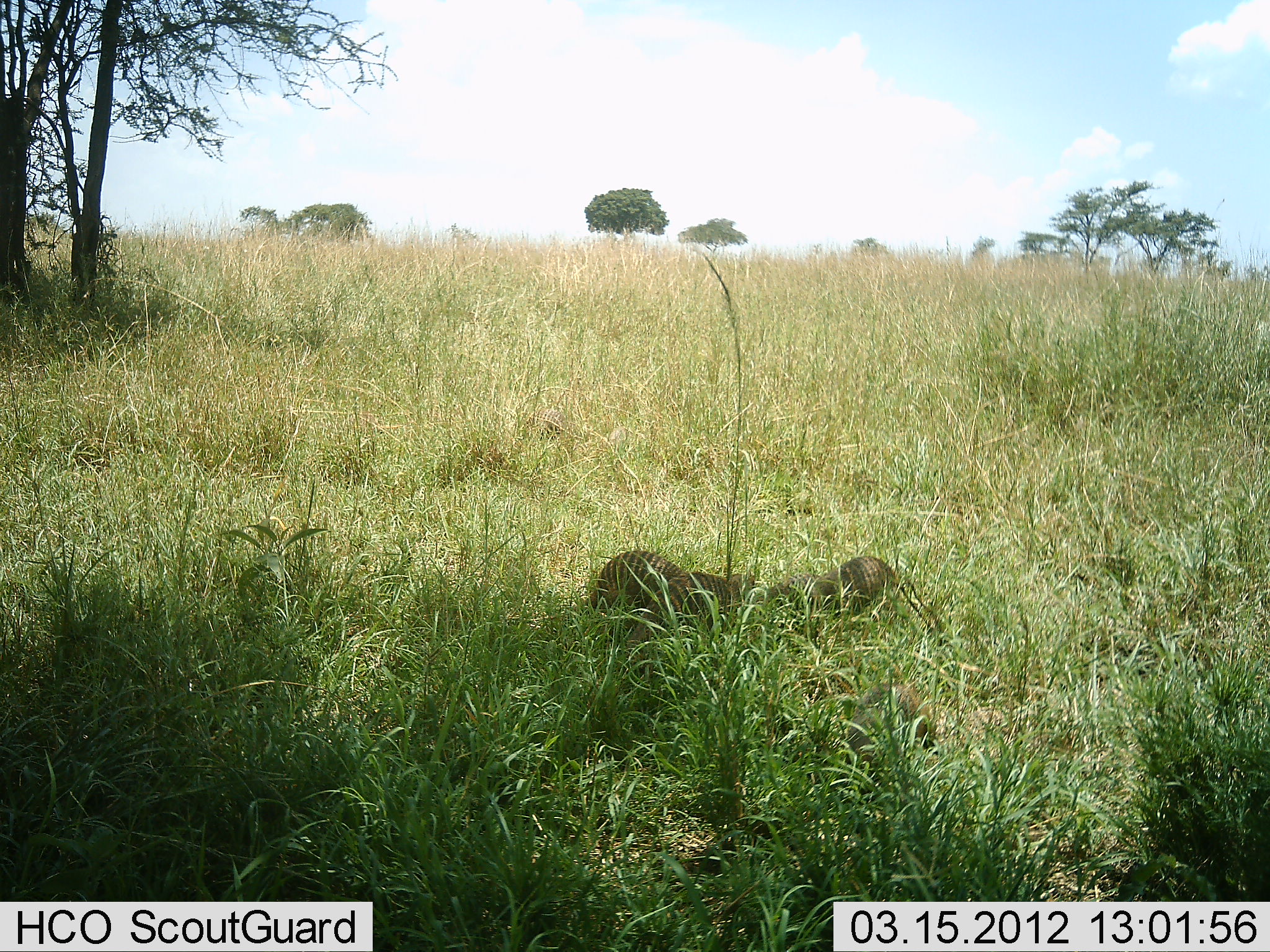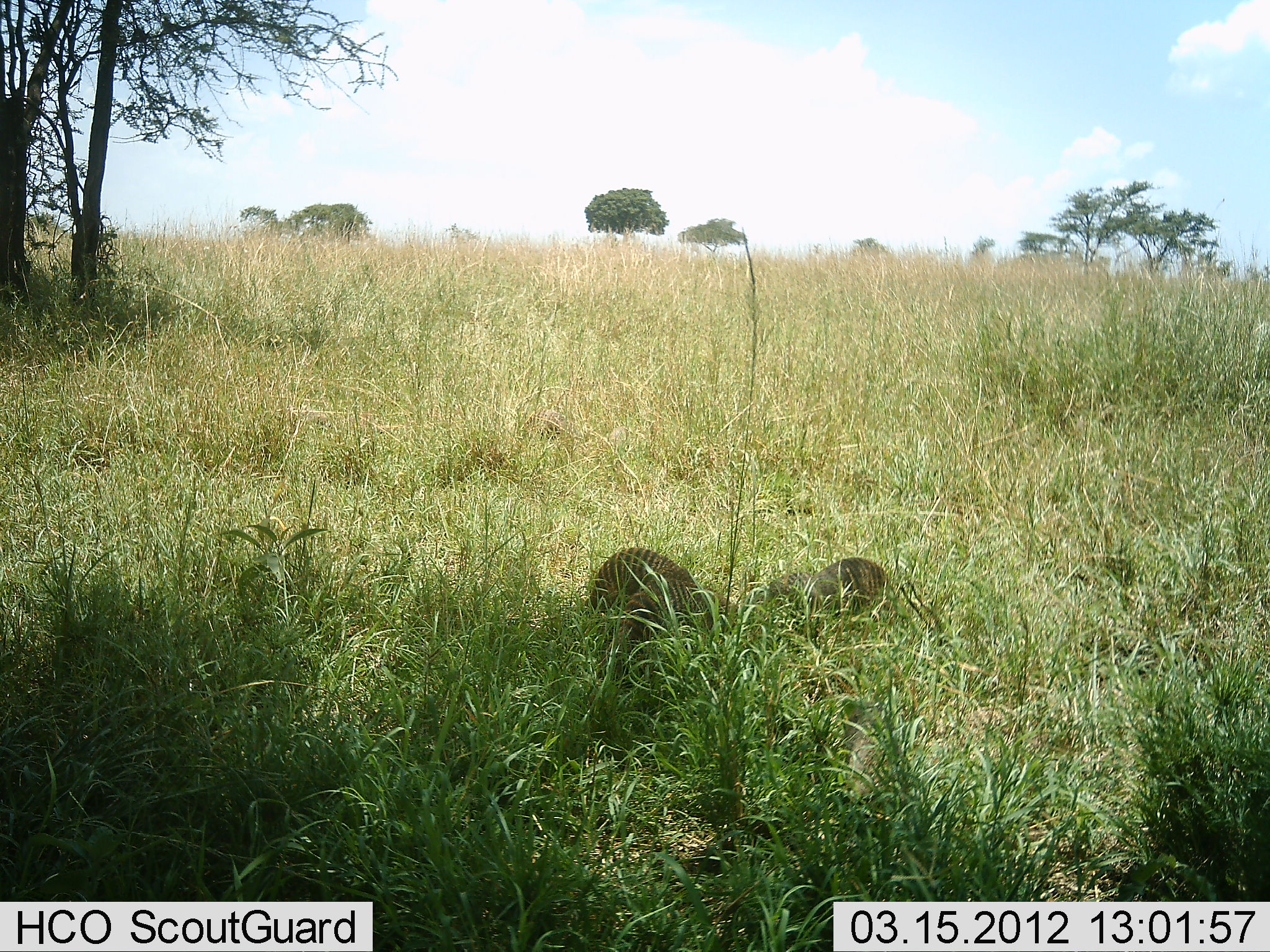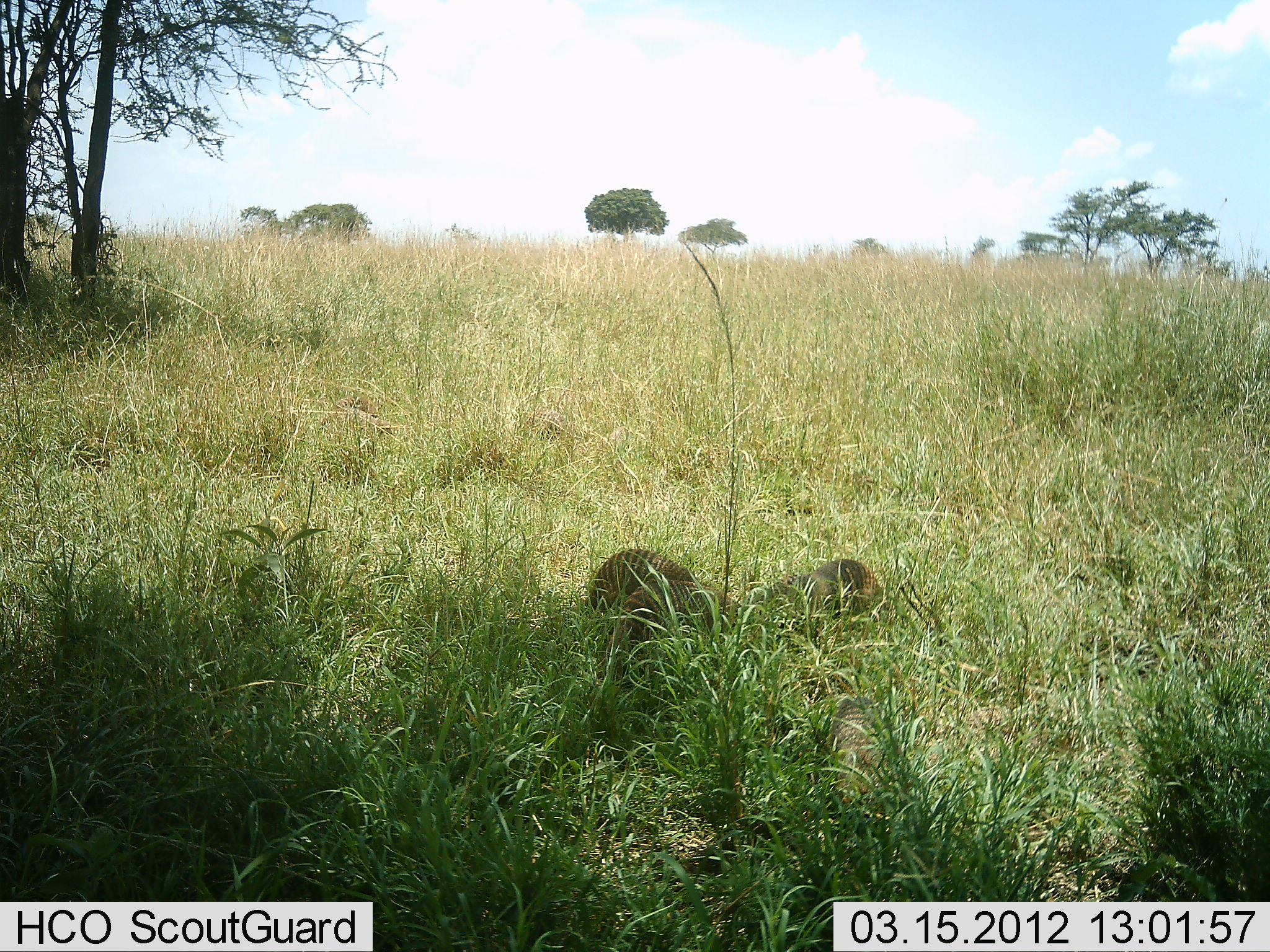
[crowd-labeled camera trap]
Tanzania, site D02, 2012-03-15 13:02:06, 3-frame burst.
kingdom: Animalia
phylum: Chordata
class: Mammalia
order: Carnivora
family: Herpestidae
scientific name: Herpestidae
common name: mongoose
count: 4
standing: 39%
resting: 0%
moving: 44%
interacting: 11%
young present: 0%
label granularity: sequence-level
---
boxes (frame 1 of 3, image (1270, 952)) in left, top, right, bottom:
animal: 575, 549, 755, 711; 744, 555, 900, 696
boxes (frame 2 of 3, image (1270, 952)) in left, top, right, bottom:
animal: 585, 547, 738, 695; 748, 557, 890, 693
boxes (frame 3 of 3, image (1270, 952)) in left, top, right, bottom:
animal: 582, 550, 742, 721; 743, 557, 900, 666; 802, 690, 904, 816